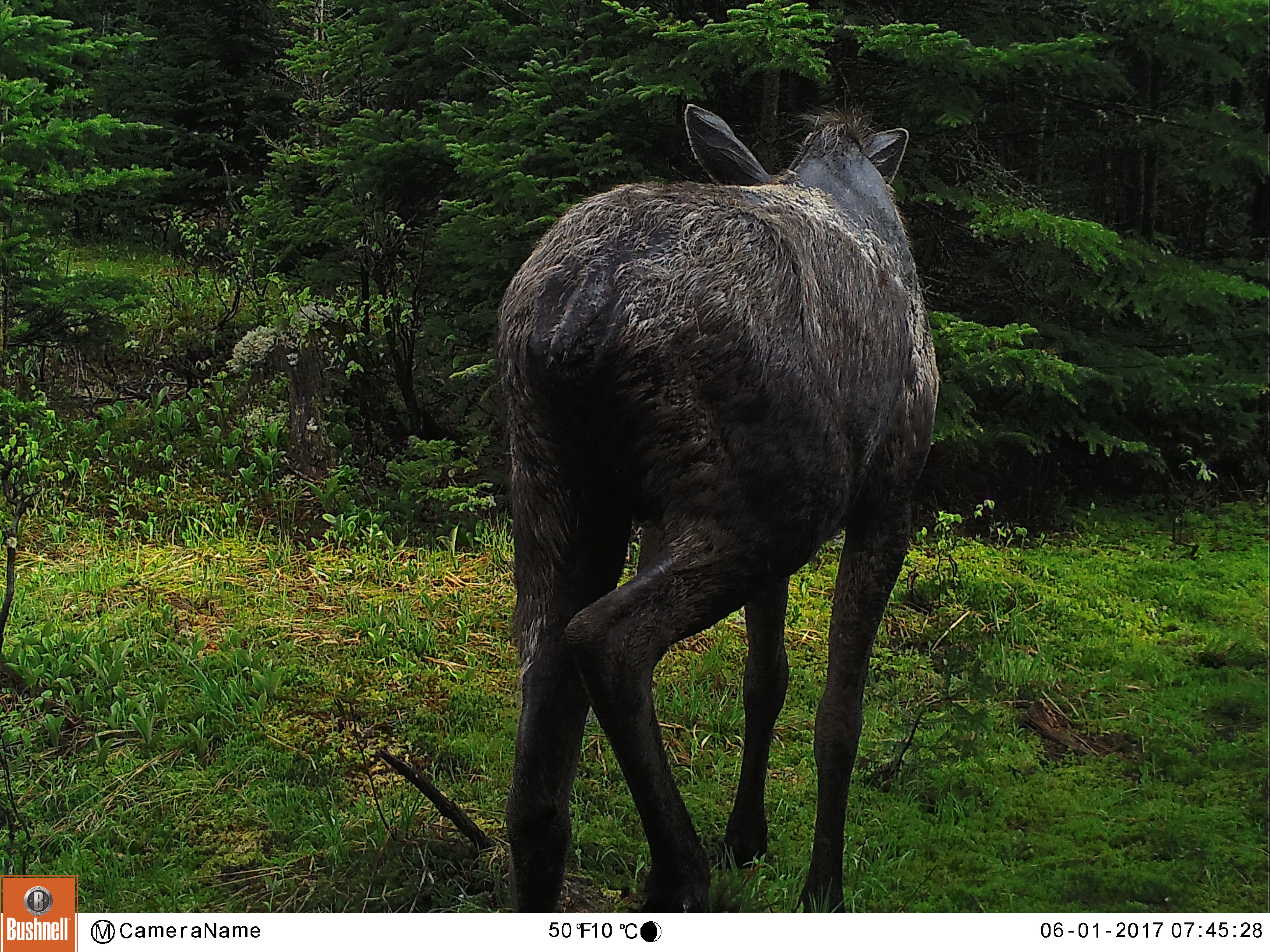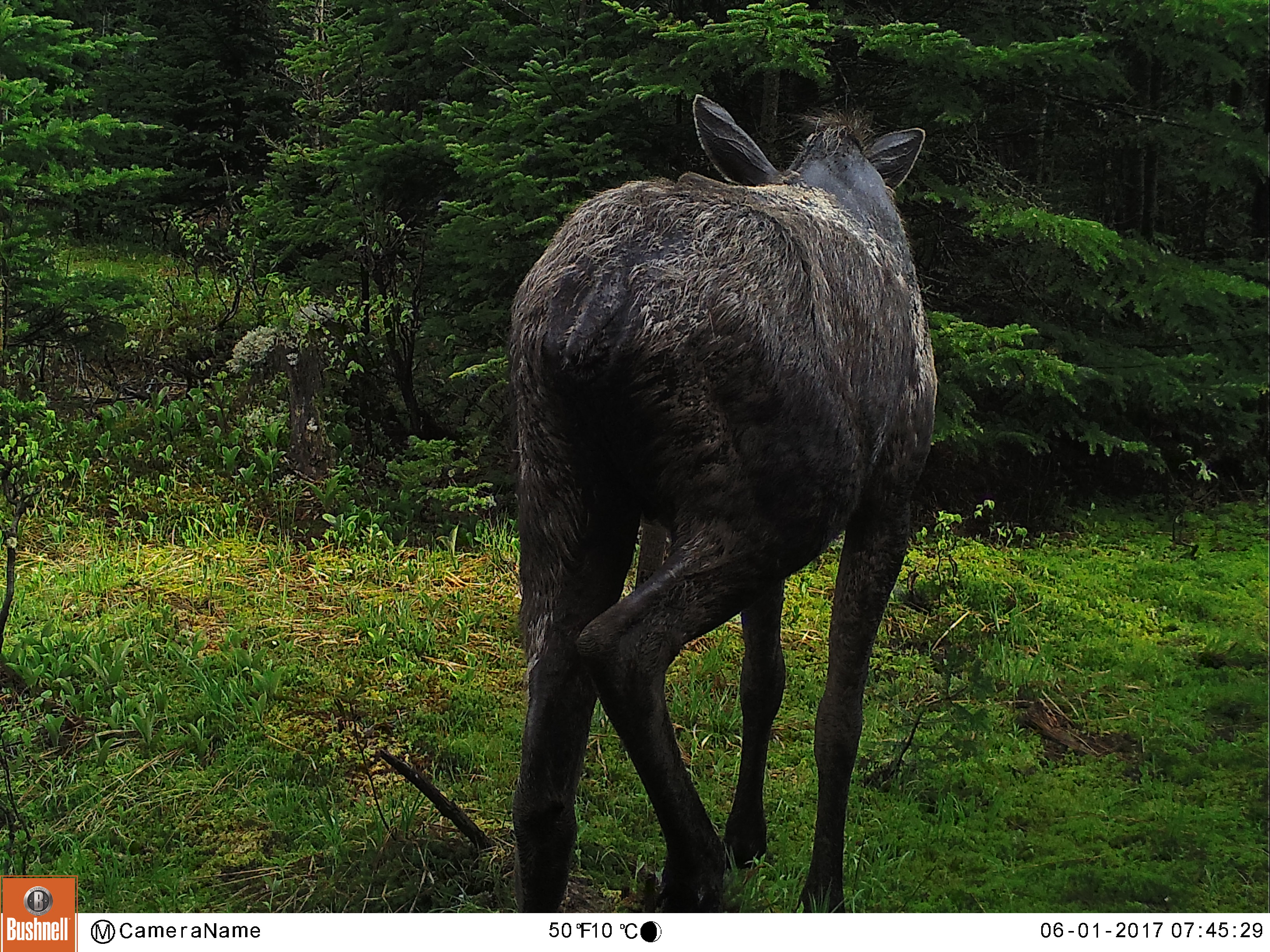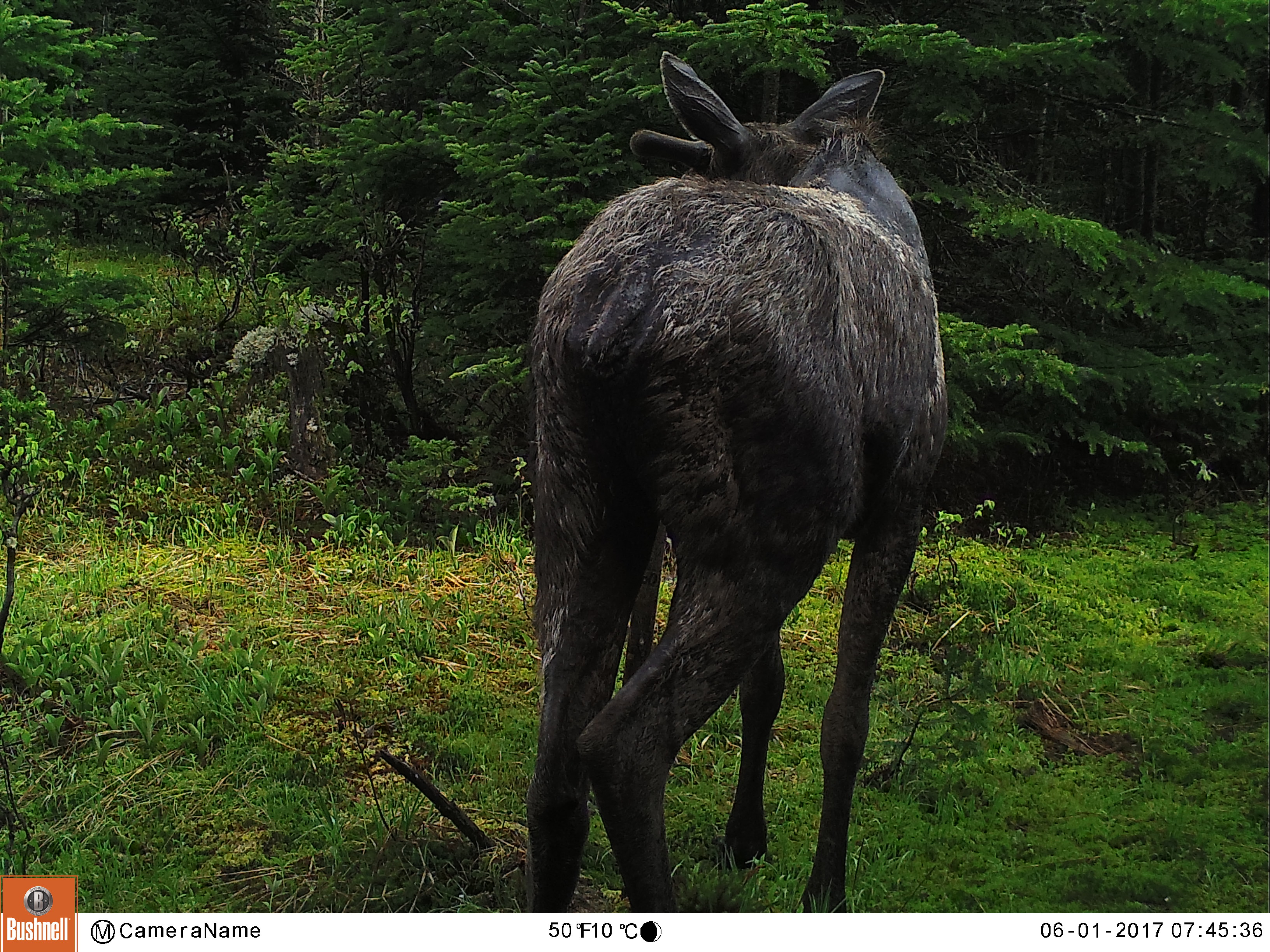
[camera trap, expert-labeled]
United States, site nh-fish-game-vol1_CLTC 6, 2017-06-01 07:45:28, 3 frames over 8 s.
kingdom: Animalia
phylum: Chordata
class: Mammalia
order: Artiodactyla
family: Cervidae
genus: Alces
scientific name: Alces alces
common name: moose